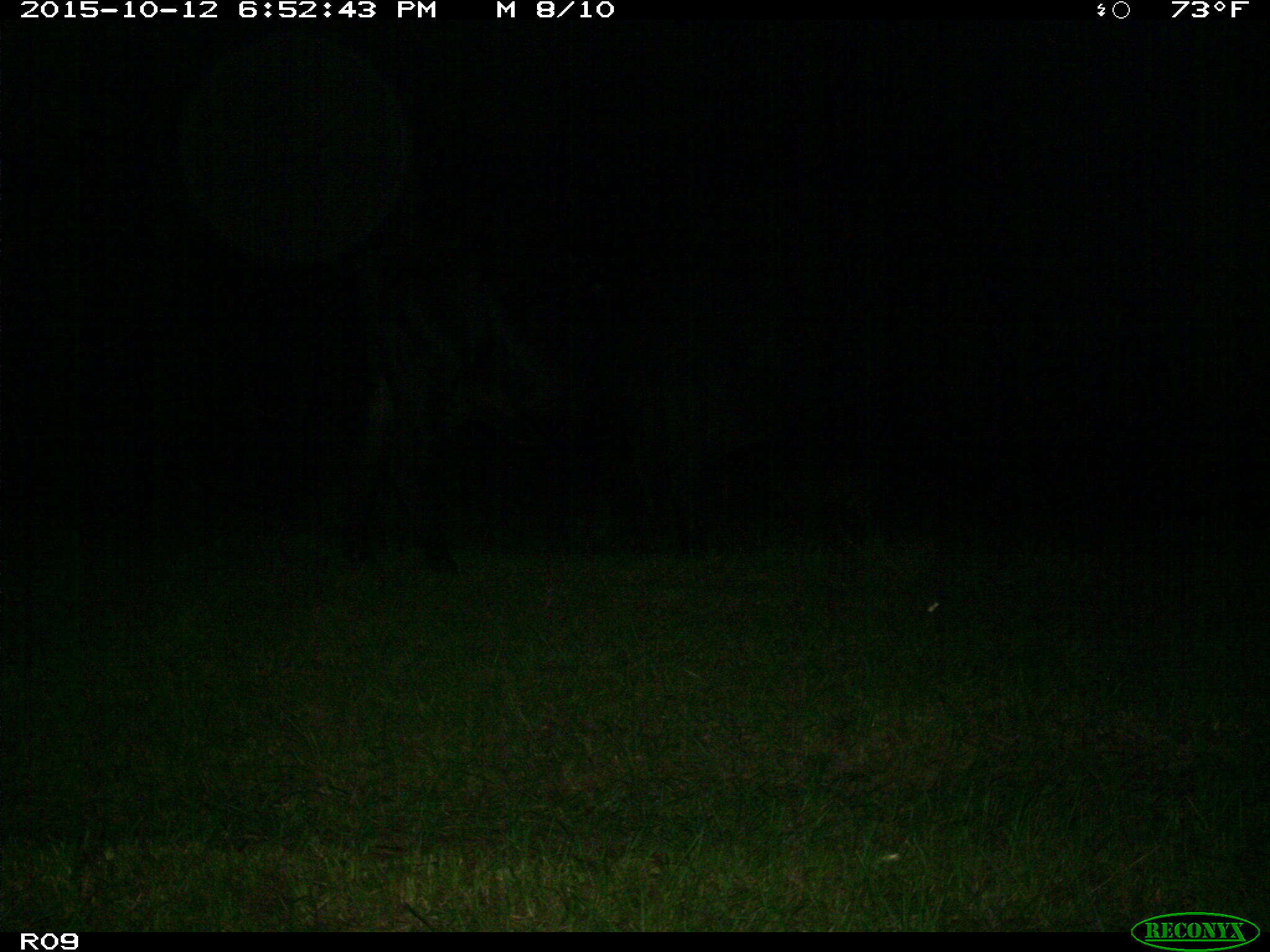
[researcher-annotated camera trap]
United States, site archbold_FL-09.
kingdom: Animalia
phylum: Chordata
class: Mammalia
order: Artiodactyla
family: Bovidae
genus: Bos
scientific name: Bos taurus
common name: domestic cow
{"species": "Bos taurus (domestic cow)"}